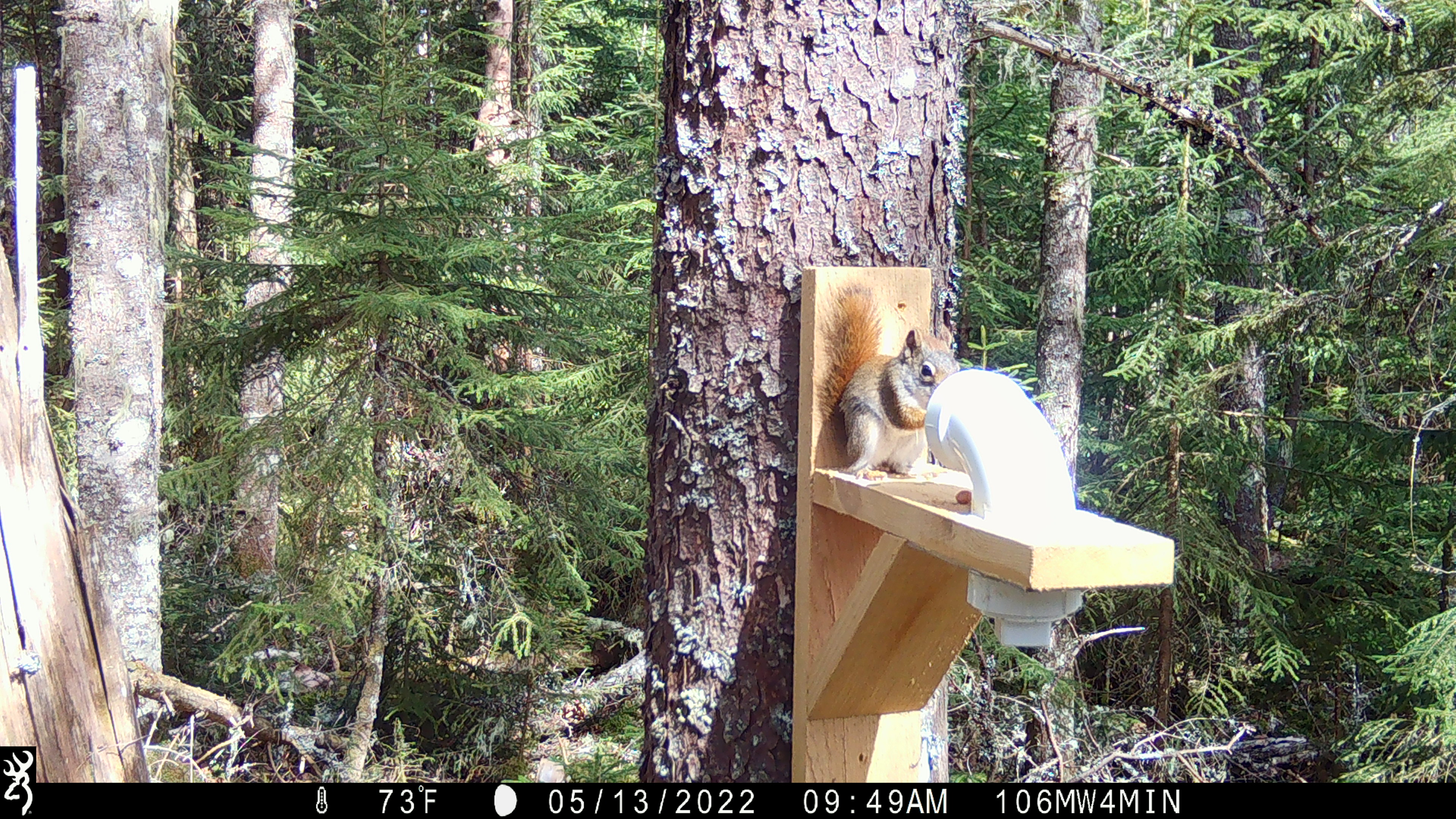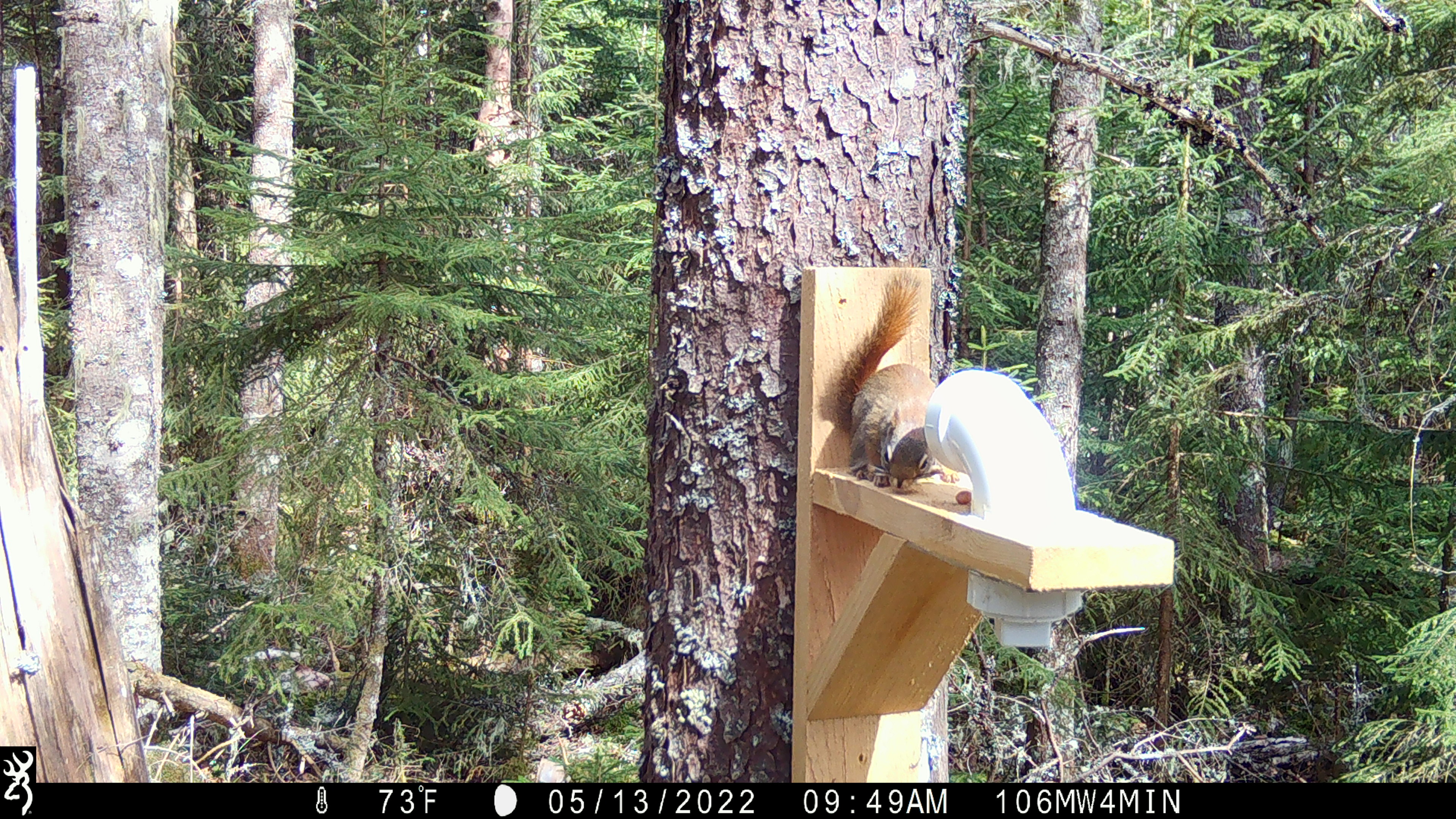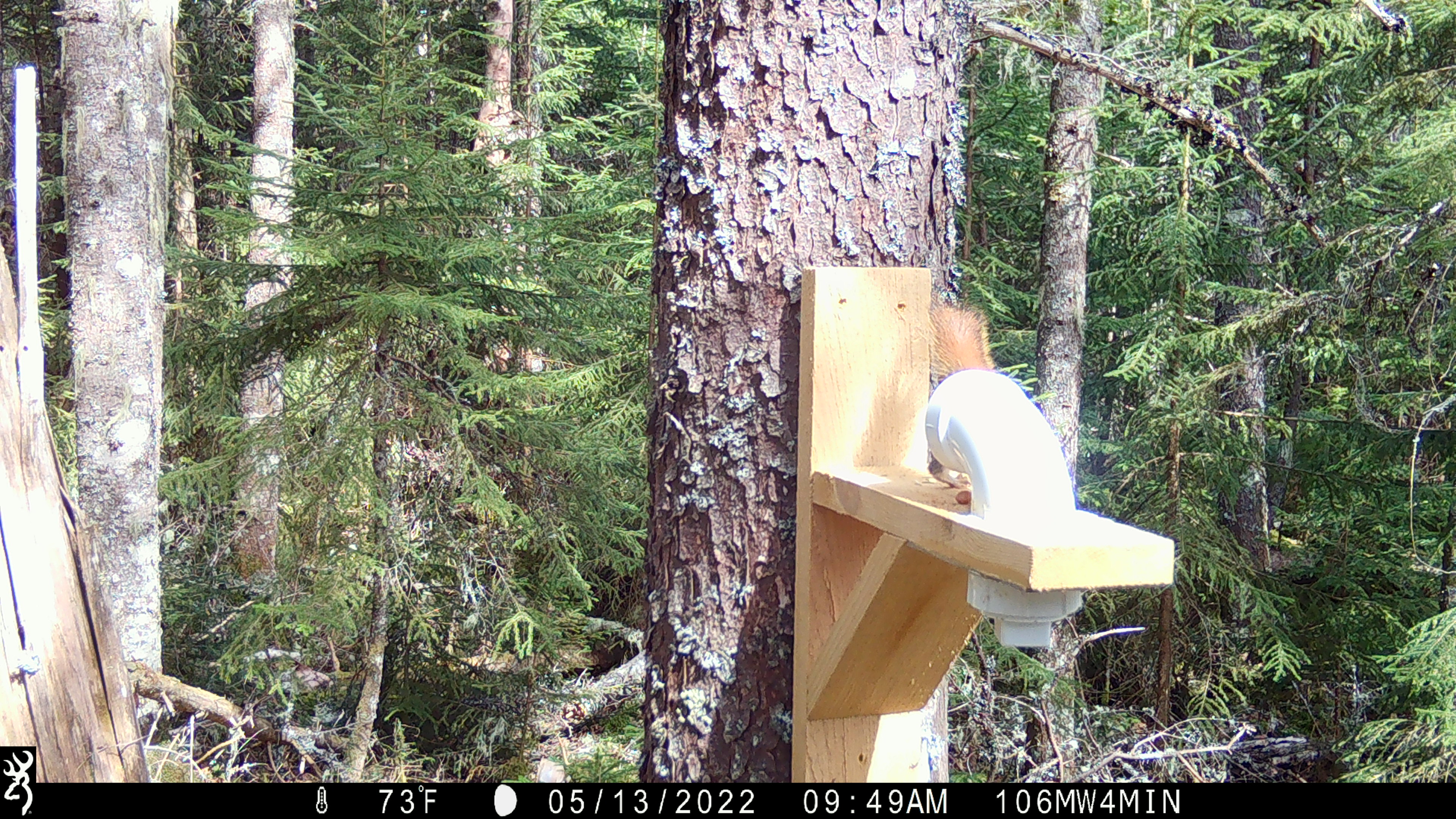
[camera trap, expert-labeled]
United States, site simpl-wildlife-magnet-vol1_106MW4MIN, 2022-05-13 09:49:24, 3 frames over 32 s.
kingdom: Animalia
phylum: Chordata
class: Mammalia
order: Rodentia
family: Sciuridae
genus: Tamiasciurus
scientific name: Tamiasciurus hudsonicus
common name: red squirrel